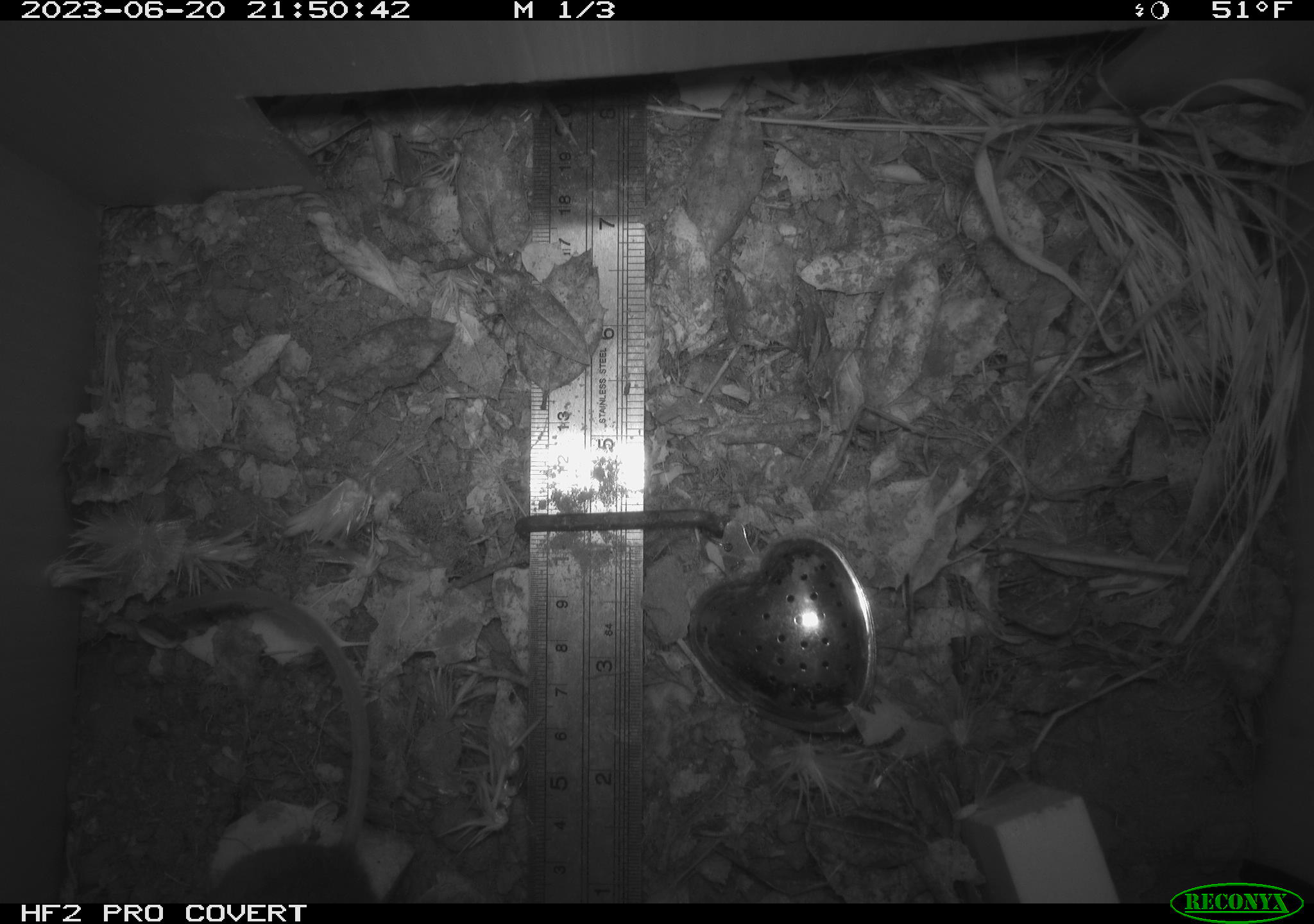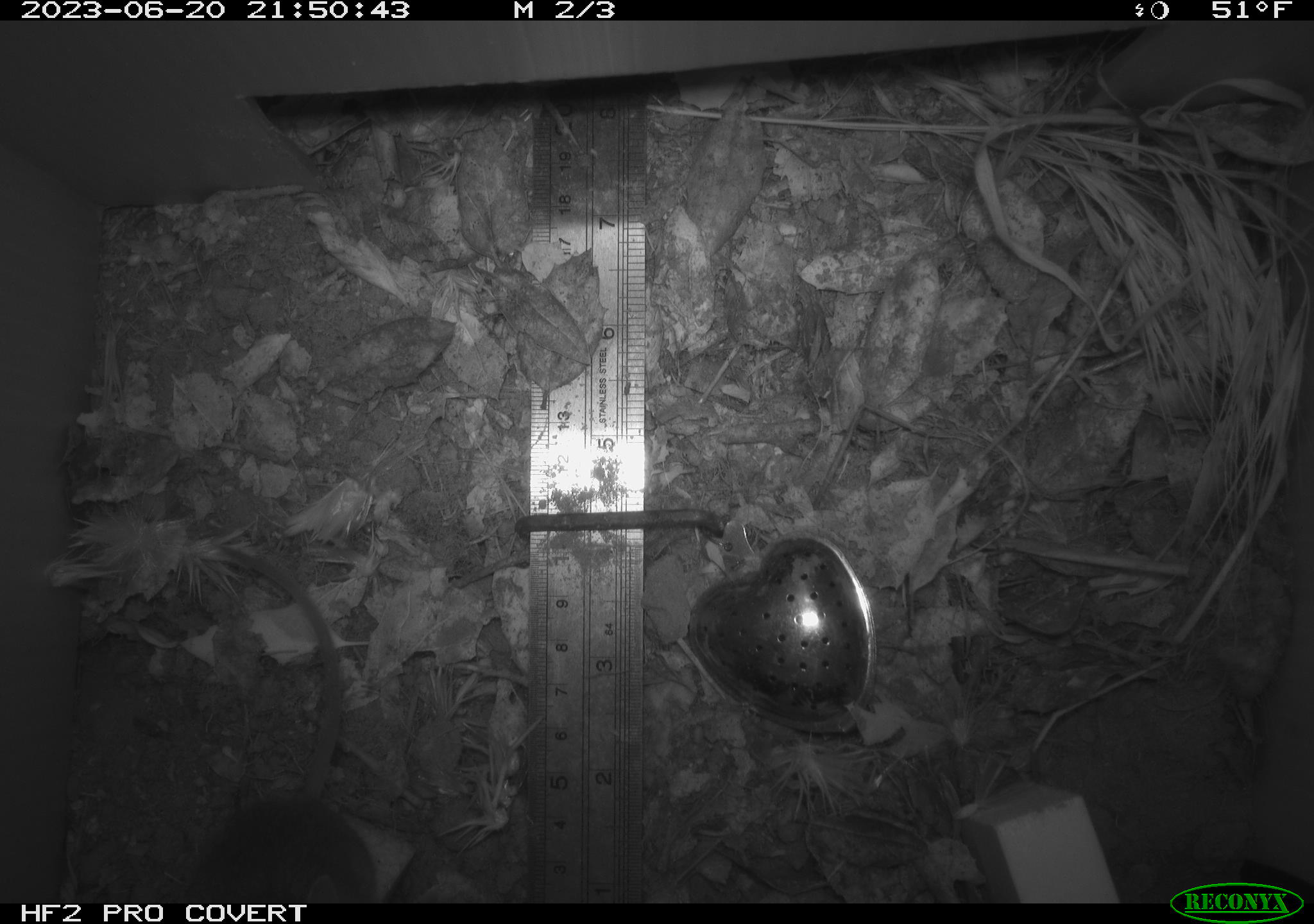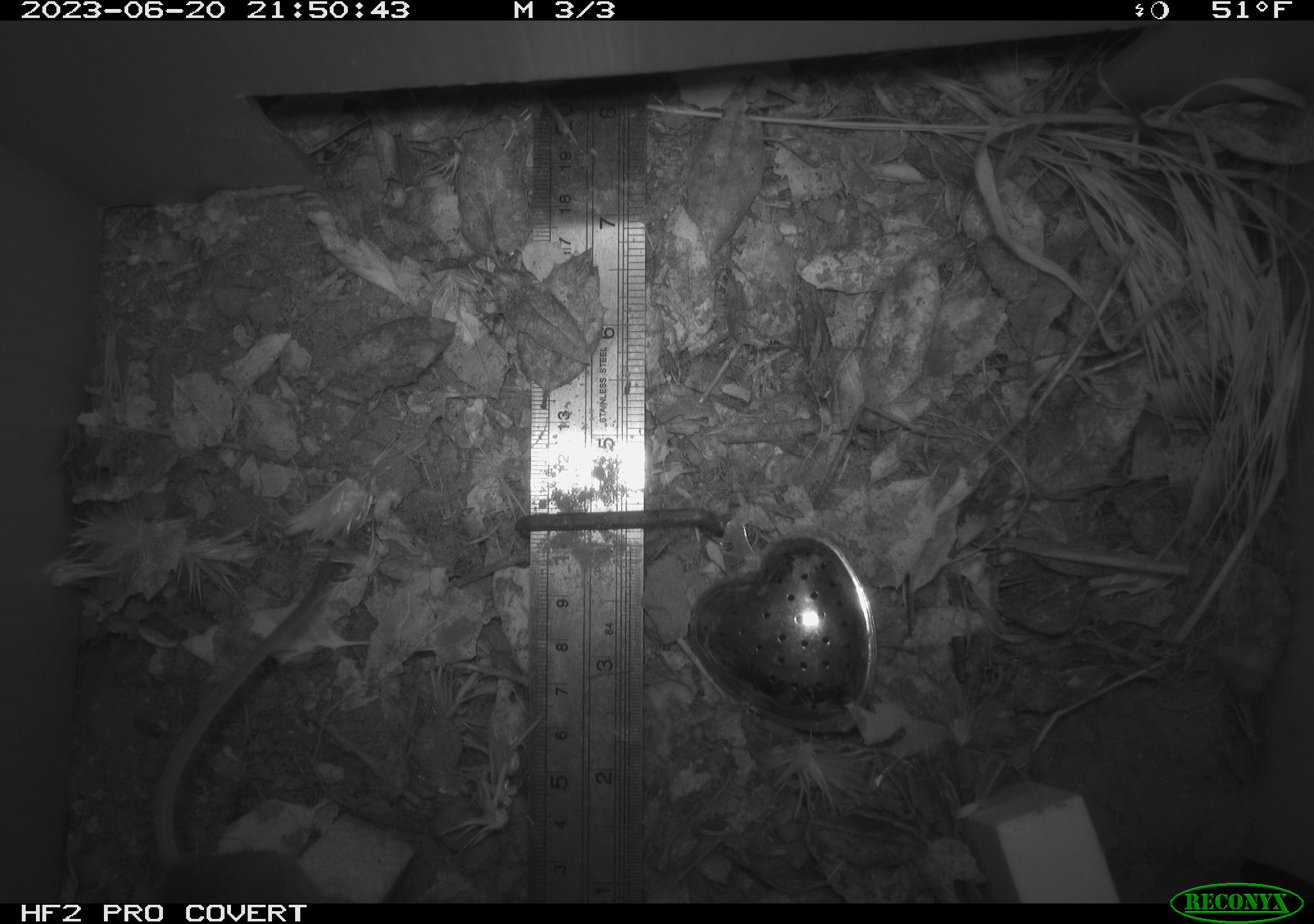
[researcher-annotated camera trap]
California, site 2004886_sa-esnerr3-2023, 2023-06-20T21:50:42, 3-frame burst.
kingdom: Animalia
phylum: Chordata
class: Mammalia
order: Rodentia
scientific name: Rodentia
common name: mouse species